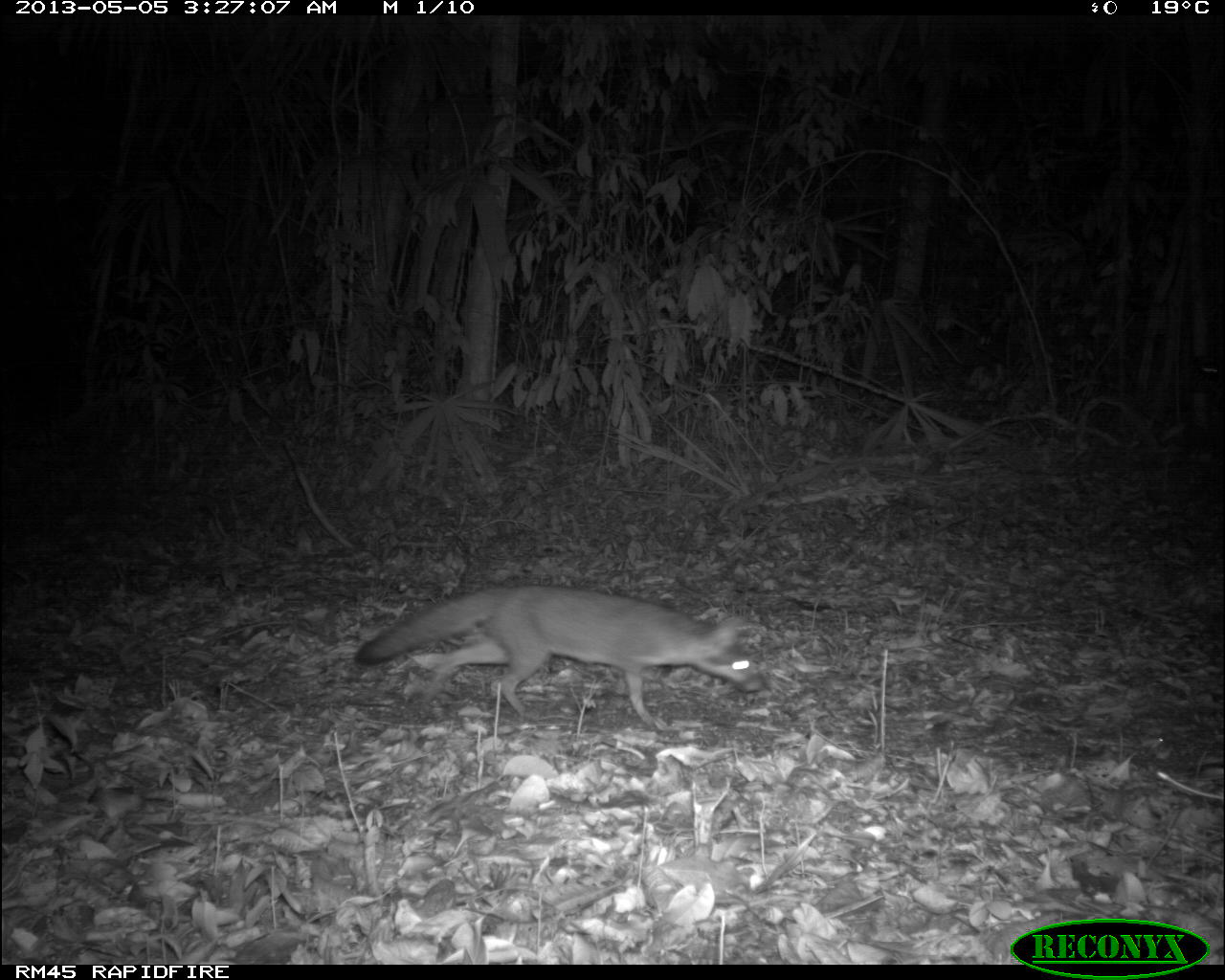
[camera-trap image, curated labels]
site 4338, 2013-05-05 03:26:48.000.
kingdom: Animalia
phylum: Chordata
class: Mammalia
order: Carnivora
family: Canidae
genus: Urocyon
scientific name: Urocyon cinereoargenteus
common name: gray fox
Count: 1.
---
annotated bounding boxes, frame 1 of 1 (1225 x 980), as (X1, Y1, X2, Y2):
urocyon cinereoargenteus: (355, 584, 765, 731)